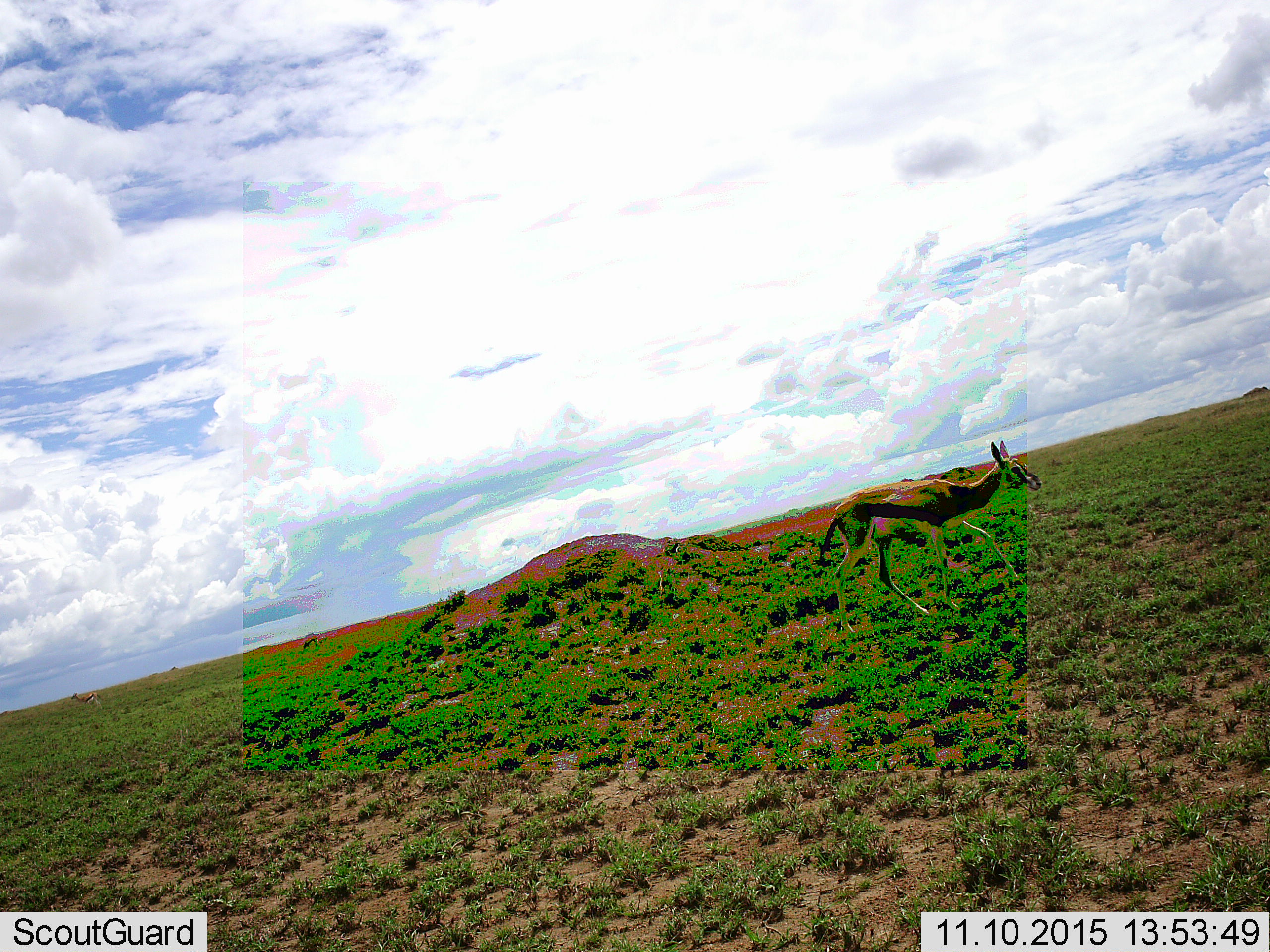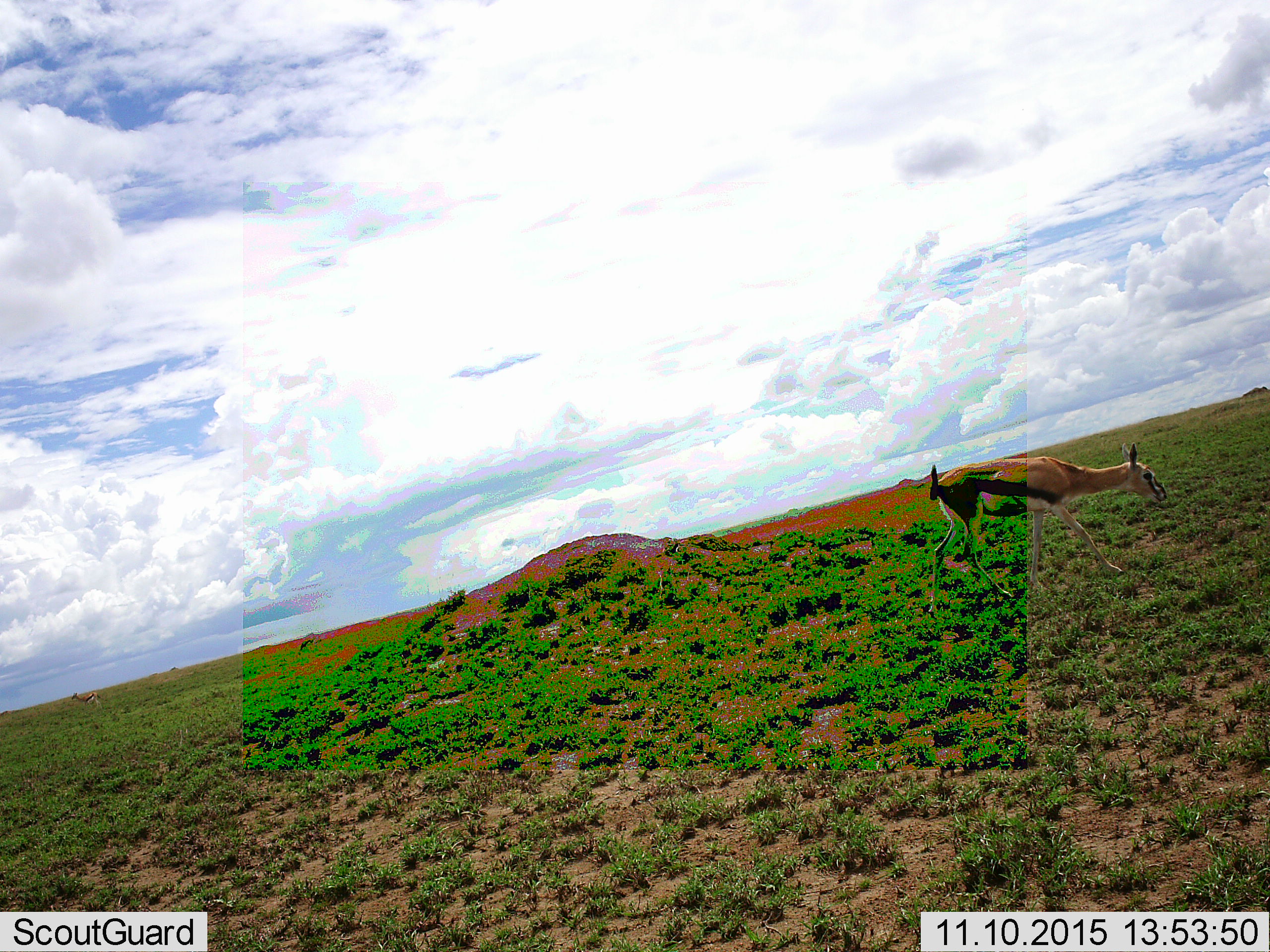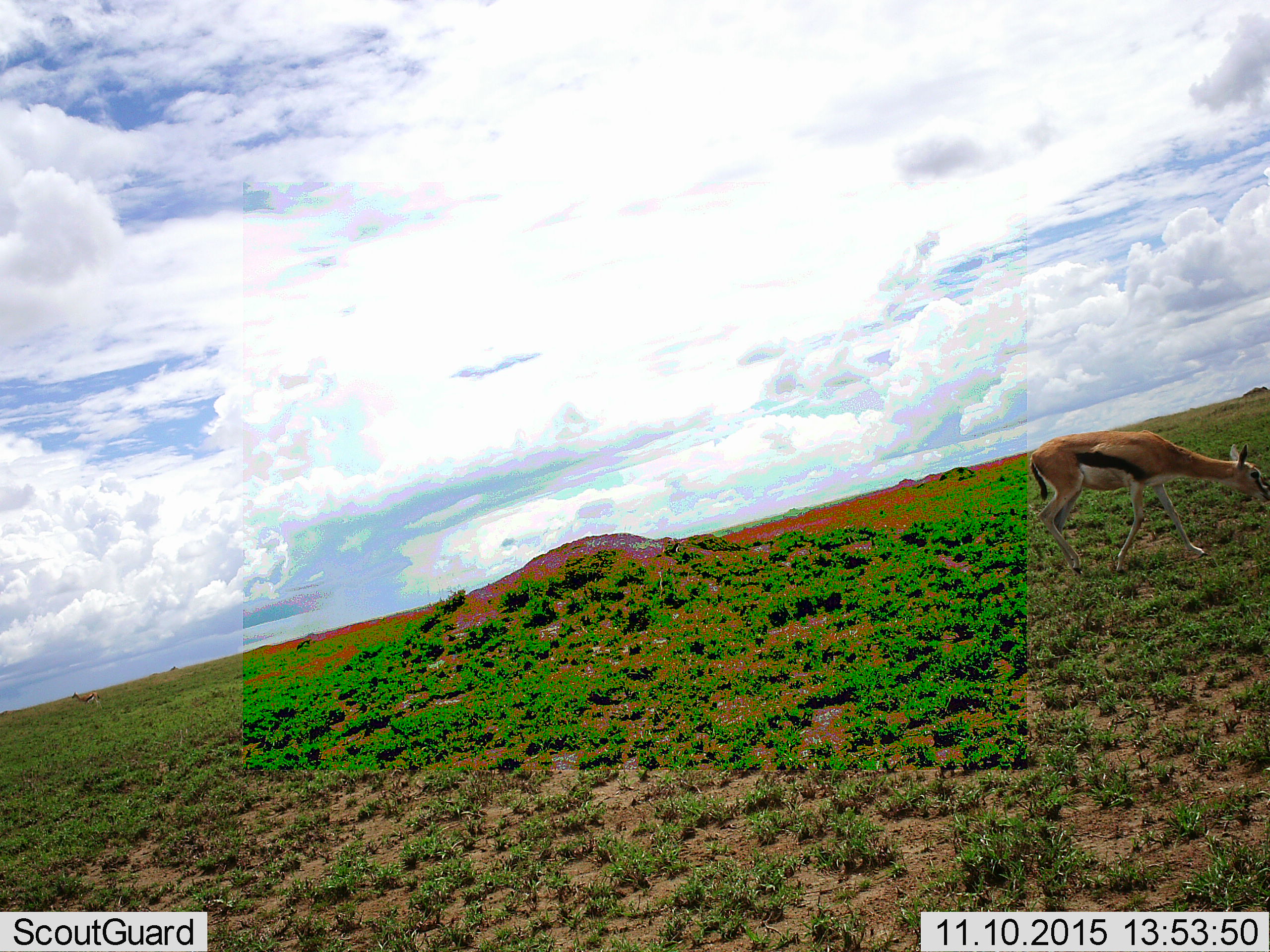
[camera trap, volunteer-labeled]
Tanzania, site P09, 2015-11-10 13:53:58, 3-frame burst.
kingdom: Animalia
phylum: Chordata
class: Mammalia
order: Artiodactyla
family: Bovidae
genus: Eudorcas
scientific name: Eudorcas thomsonii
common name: thomson's gazelle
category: gazellethomsons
Gazellethomsons (thomson's gazelle) (Eudorcas thomsonii), count 1. Behavior (volunteer vote fractions): standing 38%, resting 0%, moving 100%, interacting 0%. Young present (vote fraction): 0%. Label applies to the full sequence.